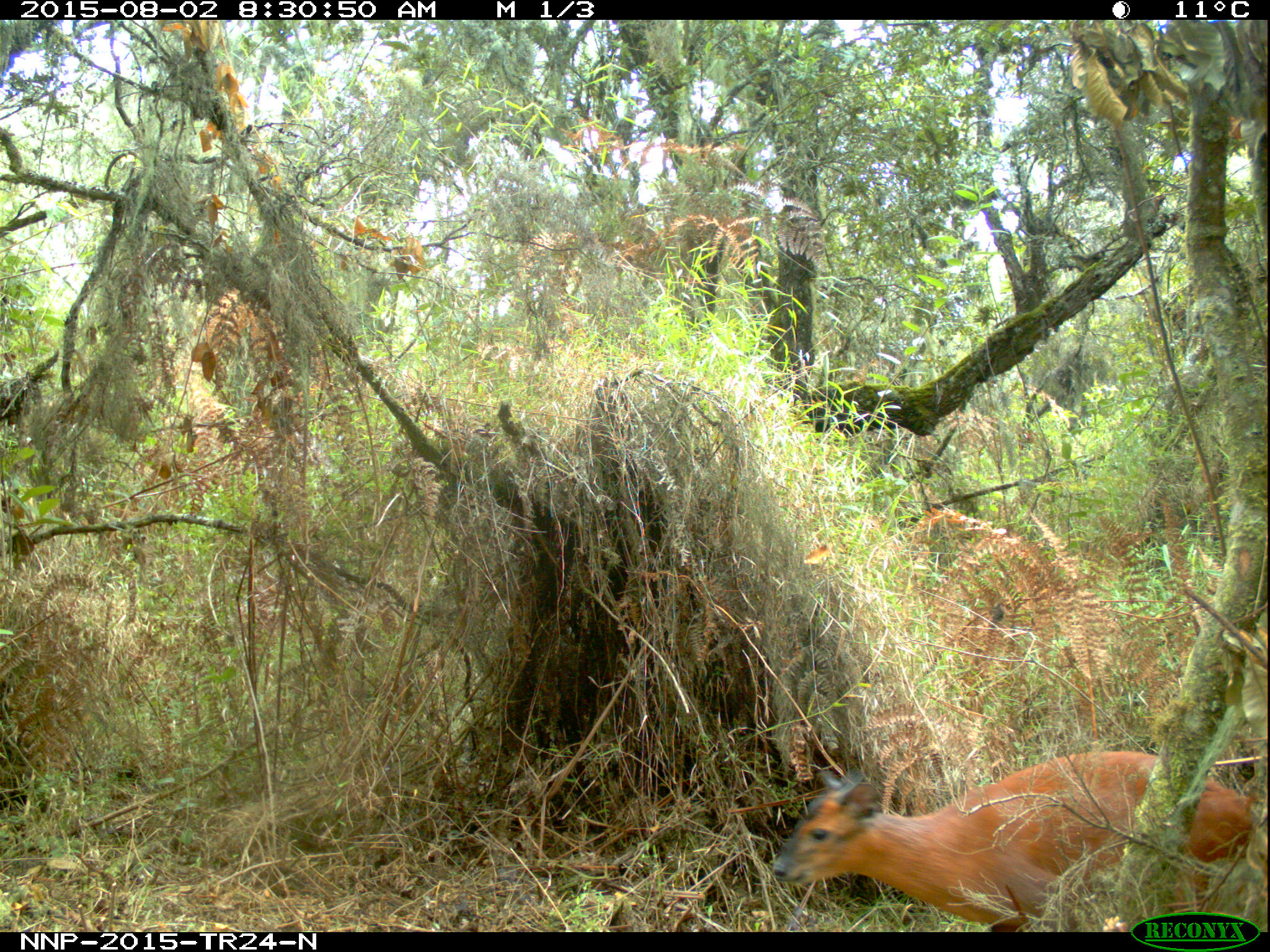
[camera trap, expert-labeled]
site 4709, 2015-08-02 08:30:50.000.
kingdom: Animalia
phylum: Chordata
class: Mammalia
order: Artiodactyla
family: Bovidae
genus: Cephalophus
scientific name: Cephalophus nigrifrons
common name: black-fronted duiker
Cephalophus nigrifrons (black-fronted duiker), count 1.